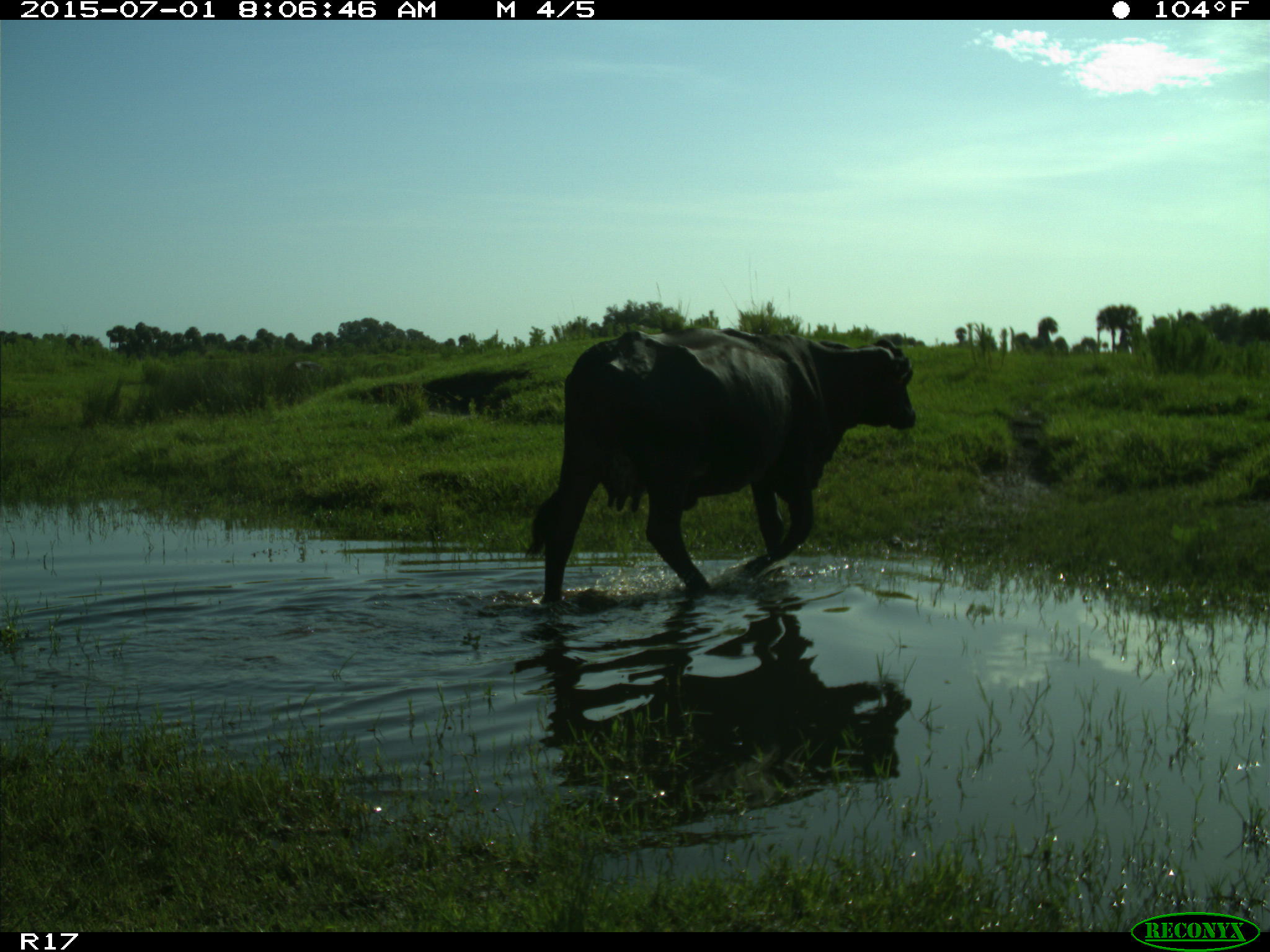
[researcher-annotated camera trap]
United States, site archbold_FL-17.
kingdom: Animalia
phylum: Chordata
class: Mammalia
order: Artiodactyla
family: Bovidae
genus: Bos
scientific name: Bos taurus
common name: domestic cow